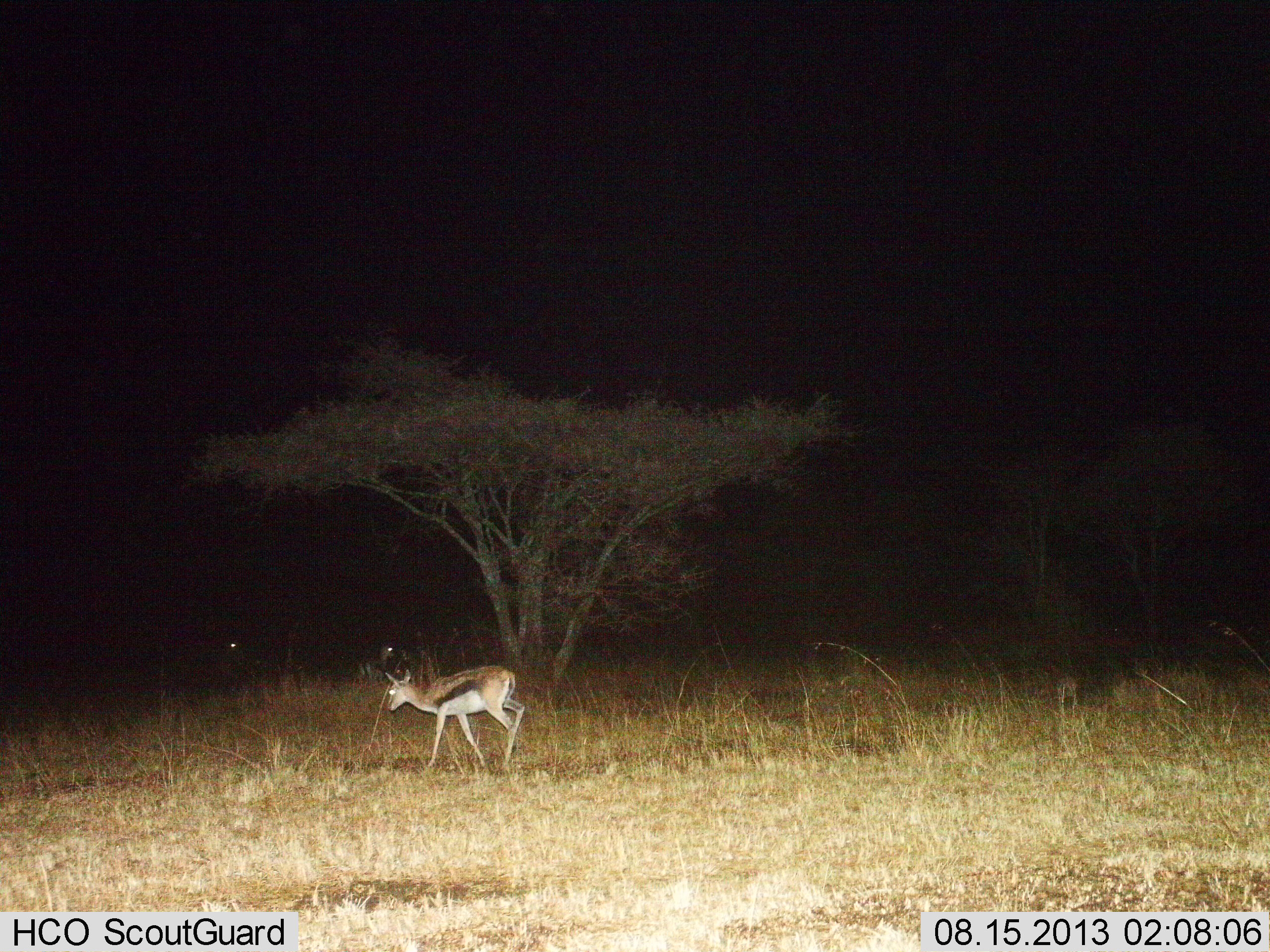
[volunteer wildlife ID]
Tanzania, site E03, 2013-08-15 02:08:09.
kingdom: Animalia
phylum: Chordata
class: Mammalia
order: Artiodactyla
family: Bovidae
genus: Eudorcas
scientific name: Eudorcas thomsonii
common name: thomson's gazelle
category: gazellethomsons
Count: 1.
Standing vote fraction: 10%.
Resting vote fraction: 0%.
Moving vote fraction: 100%.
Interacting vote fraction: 0%.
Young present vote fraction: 10%.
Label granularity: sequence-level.